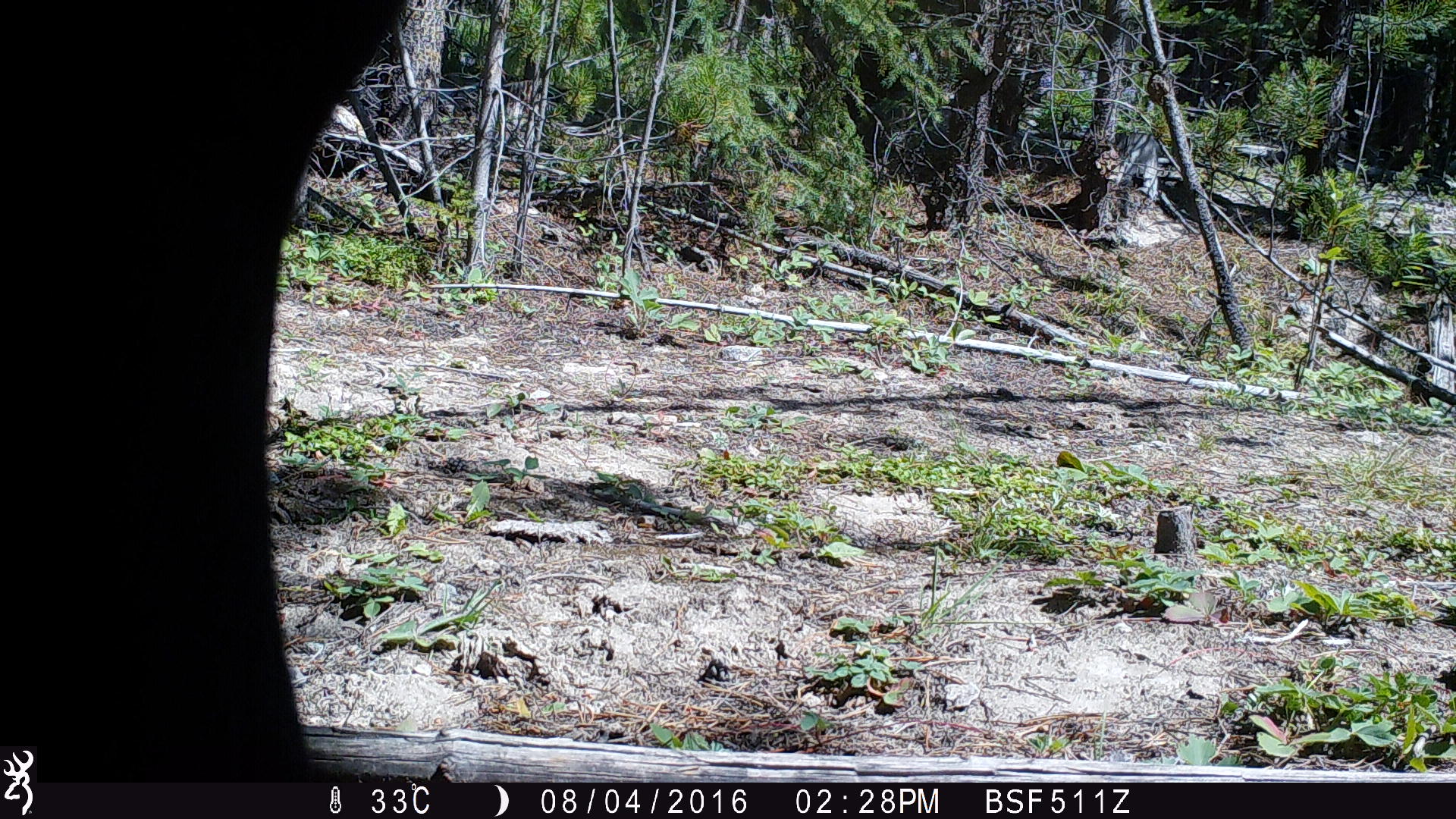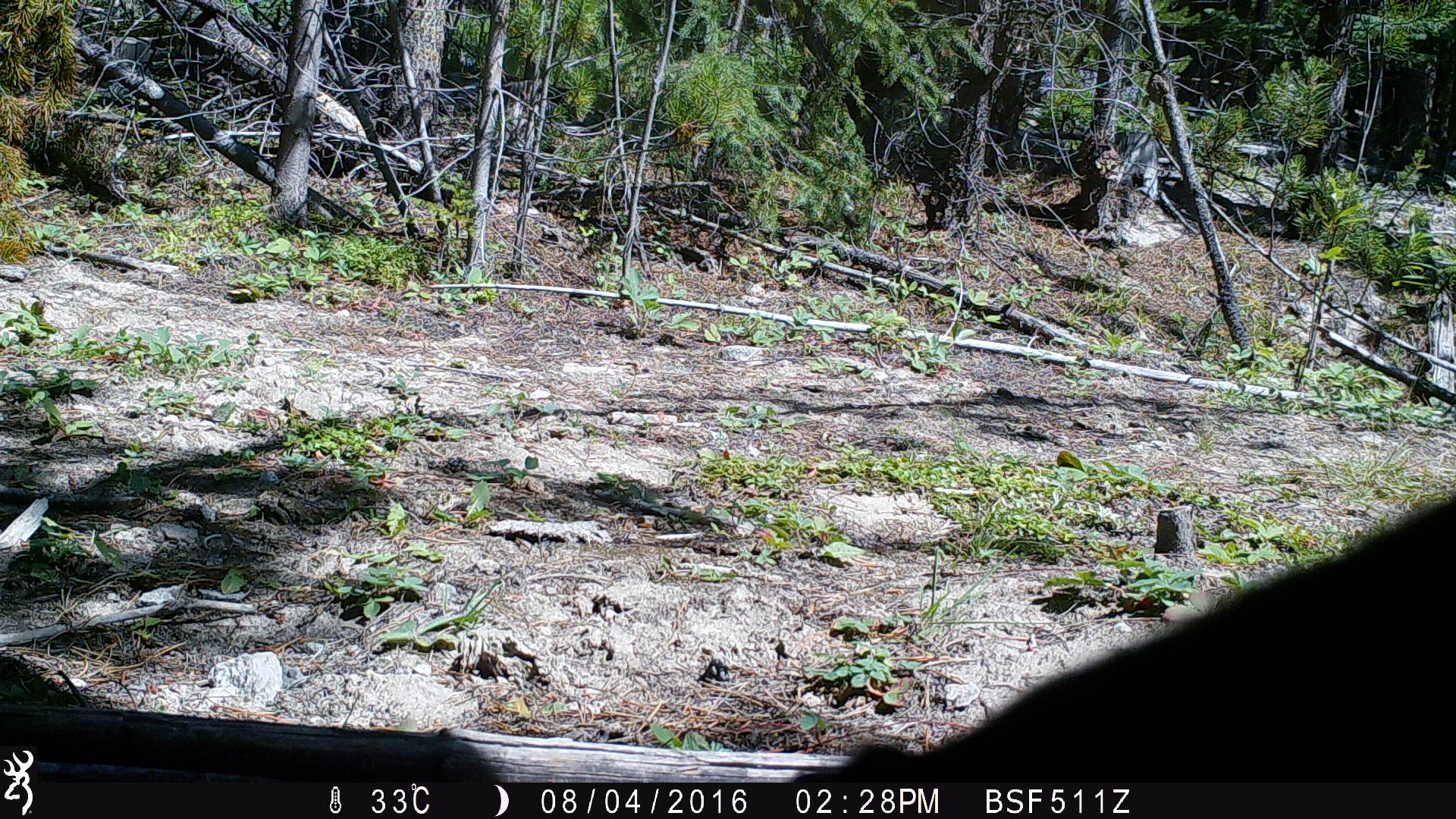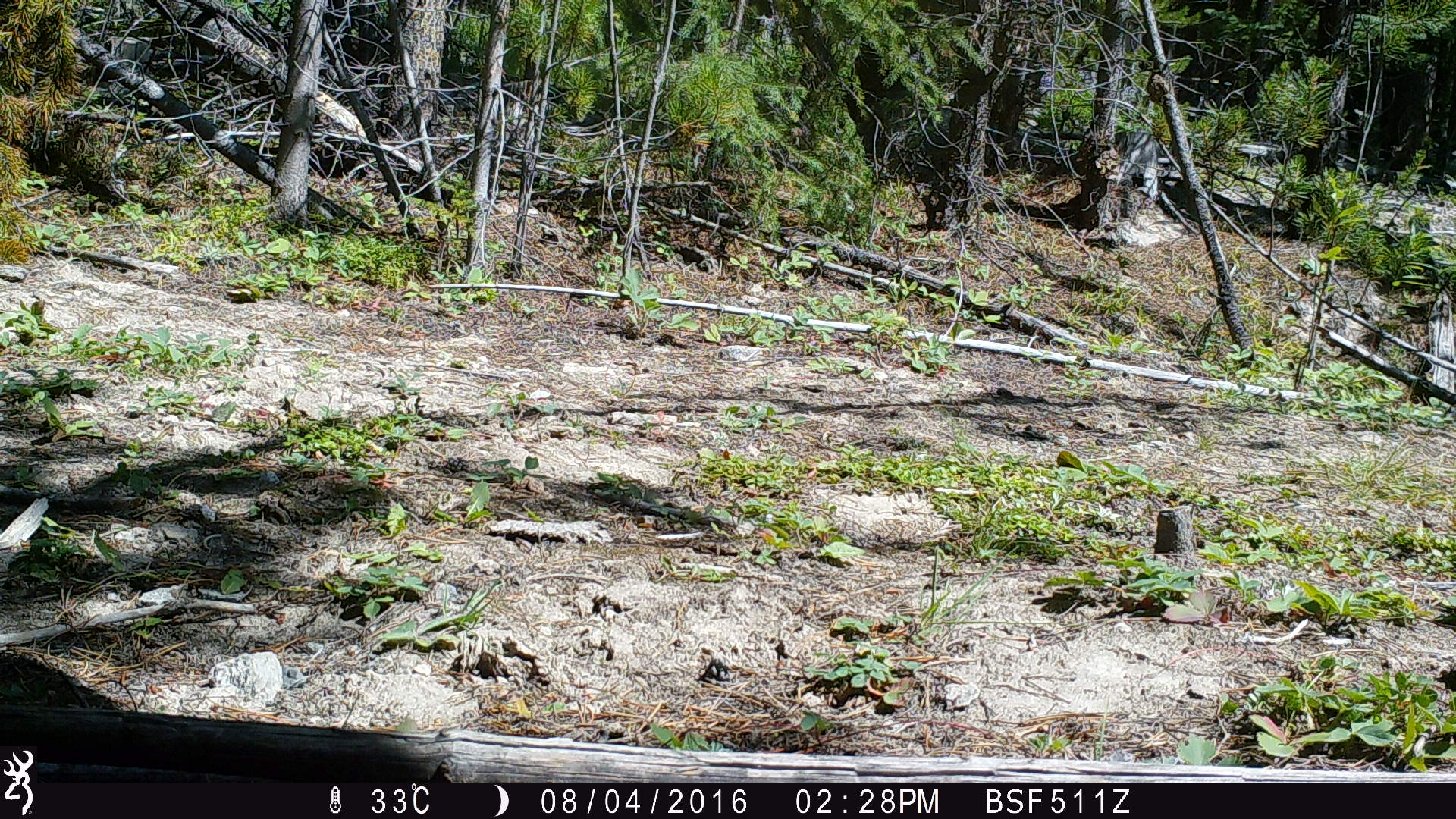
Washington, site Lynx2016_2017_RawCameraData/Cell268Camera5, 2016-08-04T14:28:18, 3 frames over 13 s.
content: unidentified animal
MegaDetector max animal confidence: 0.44